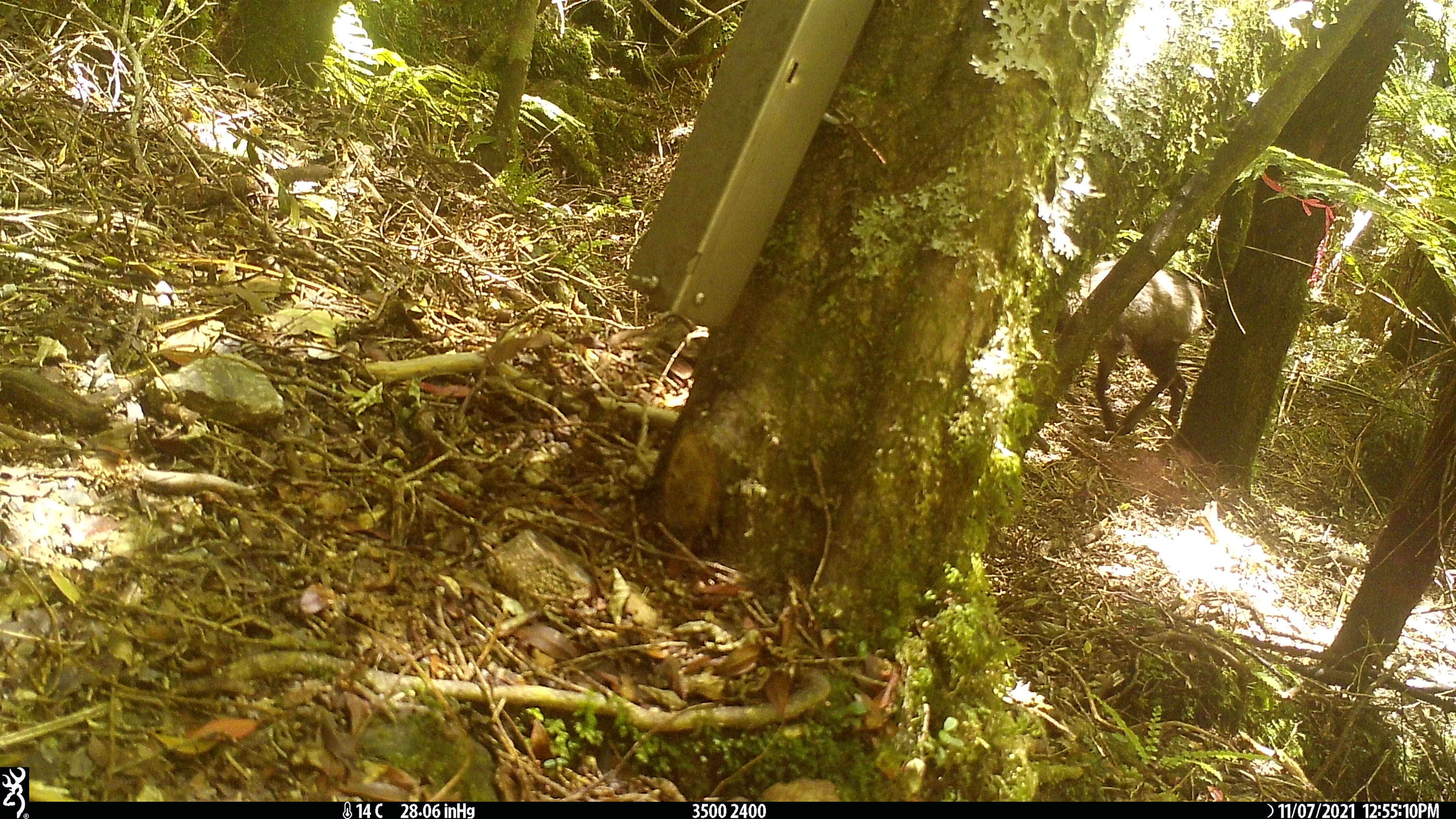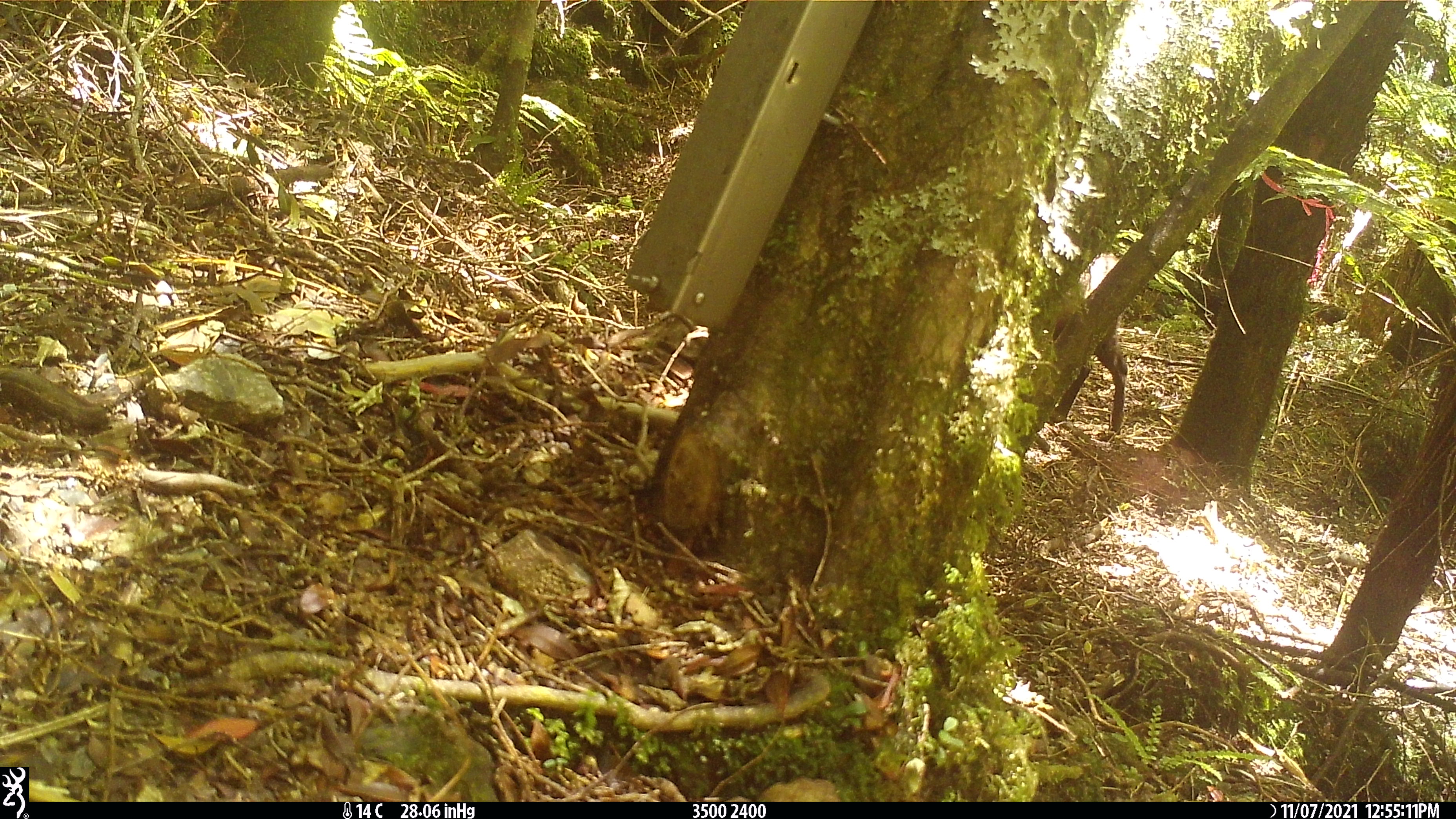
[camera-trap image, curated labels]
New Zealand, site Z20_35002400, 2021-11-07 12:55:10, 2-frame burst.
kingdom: Animalia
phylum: Chordata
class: Mammalia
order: Artiodactyla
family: Bovidae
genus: Rupicapra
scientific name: Rupicapra rupicapra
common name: alpine chamois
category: chamois